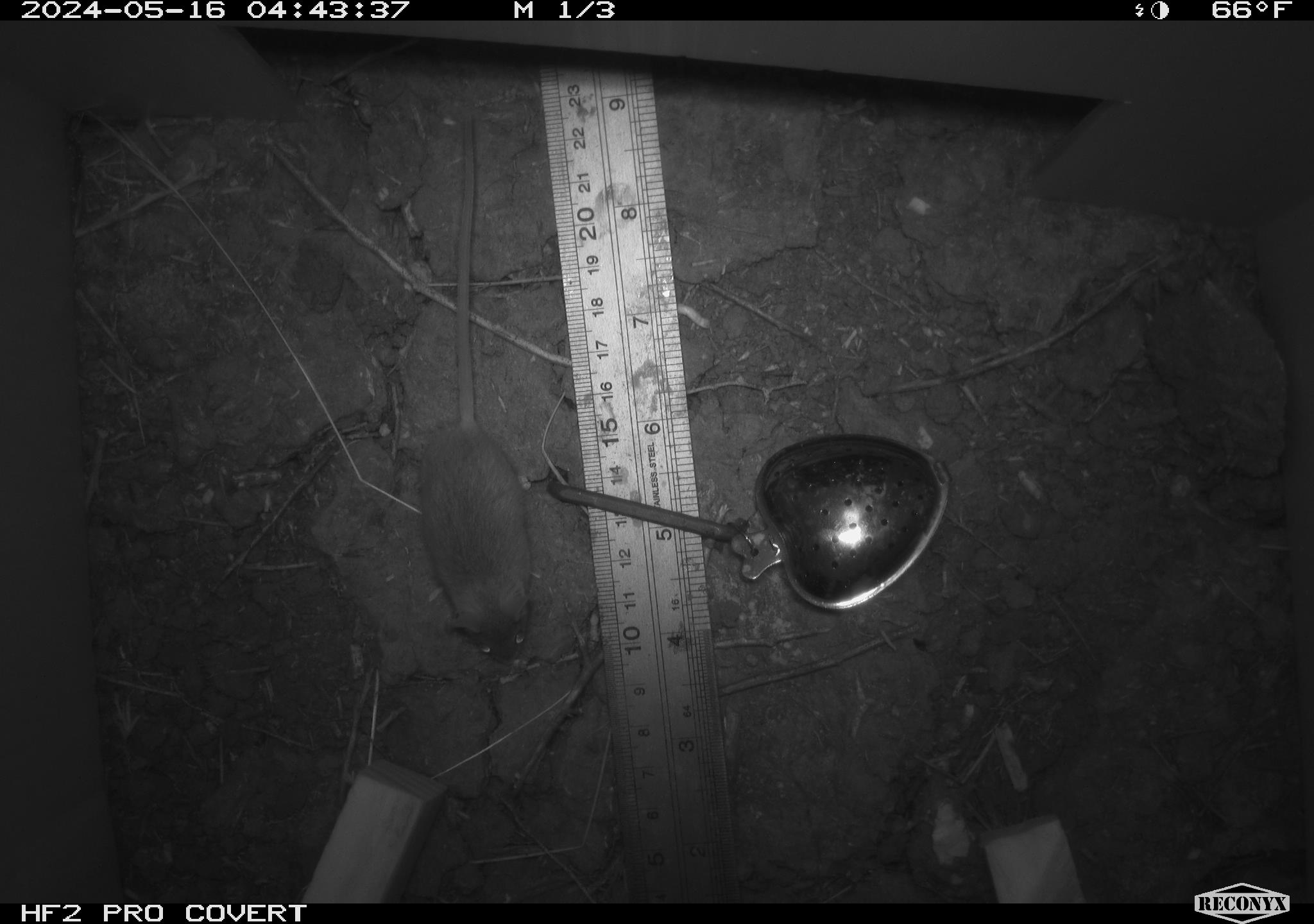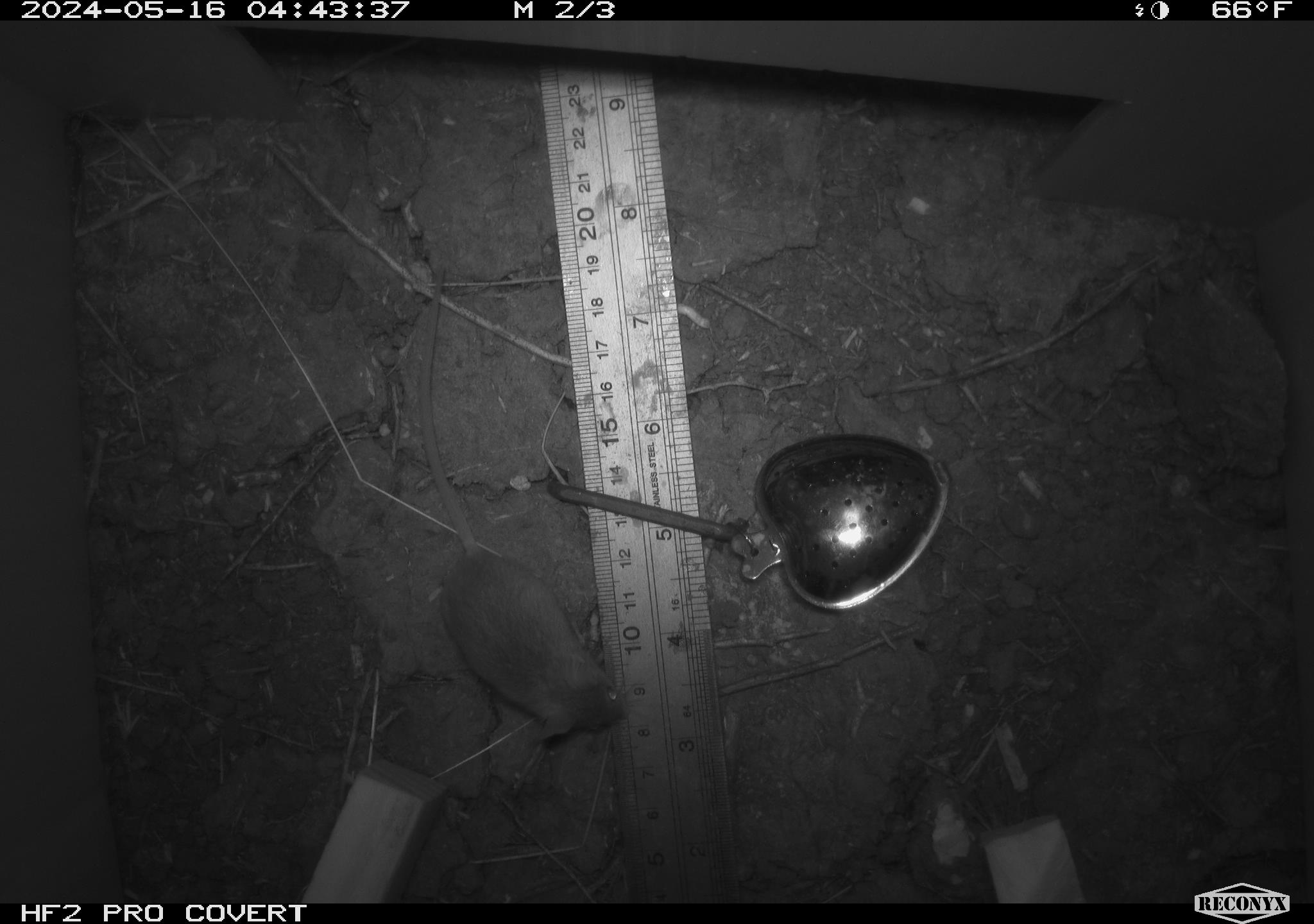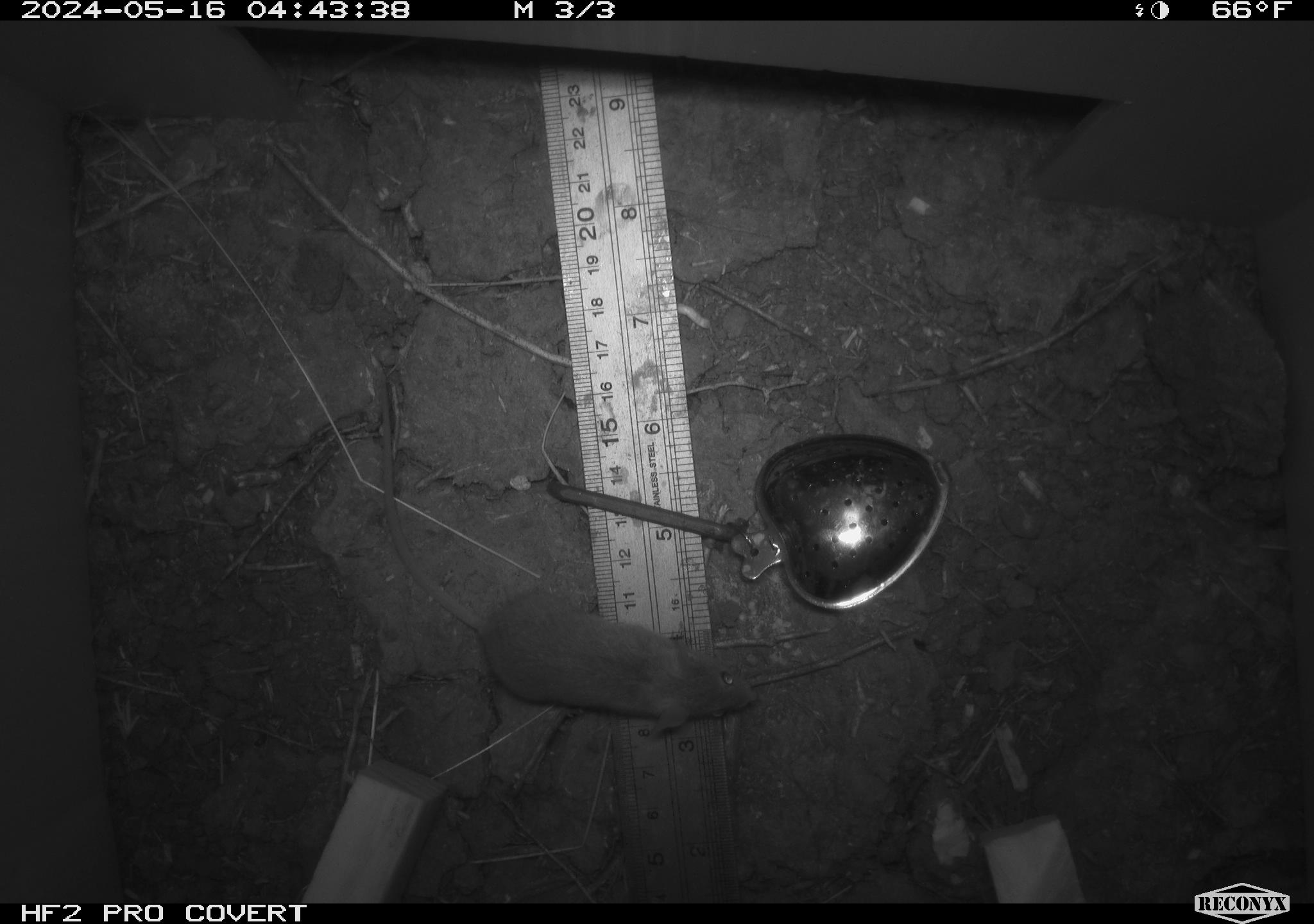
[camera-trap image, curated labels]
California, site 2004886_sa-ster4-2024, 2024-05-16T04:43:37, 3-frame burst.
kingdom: Animalia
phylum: Chordata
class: Mammalia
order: Rodentia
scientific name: Rodentia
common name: mouse species